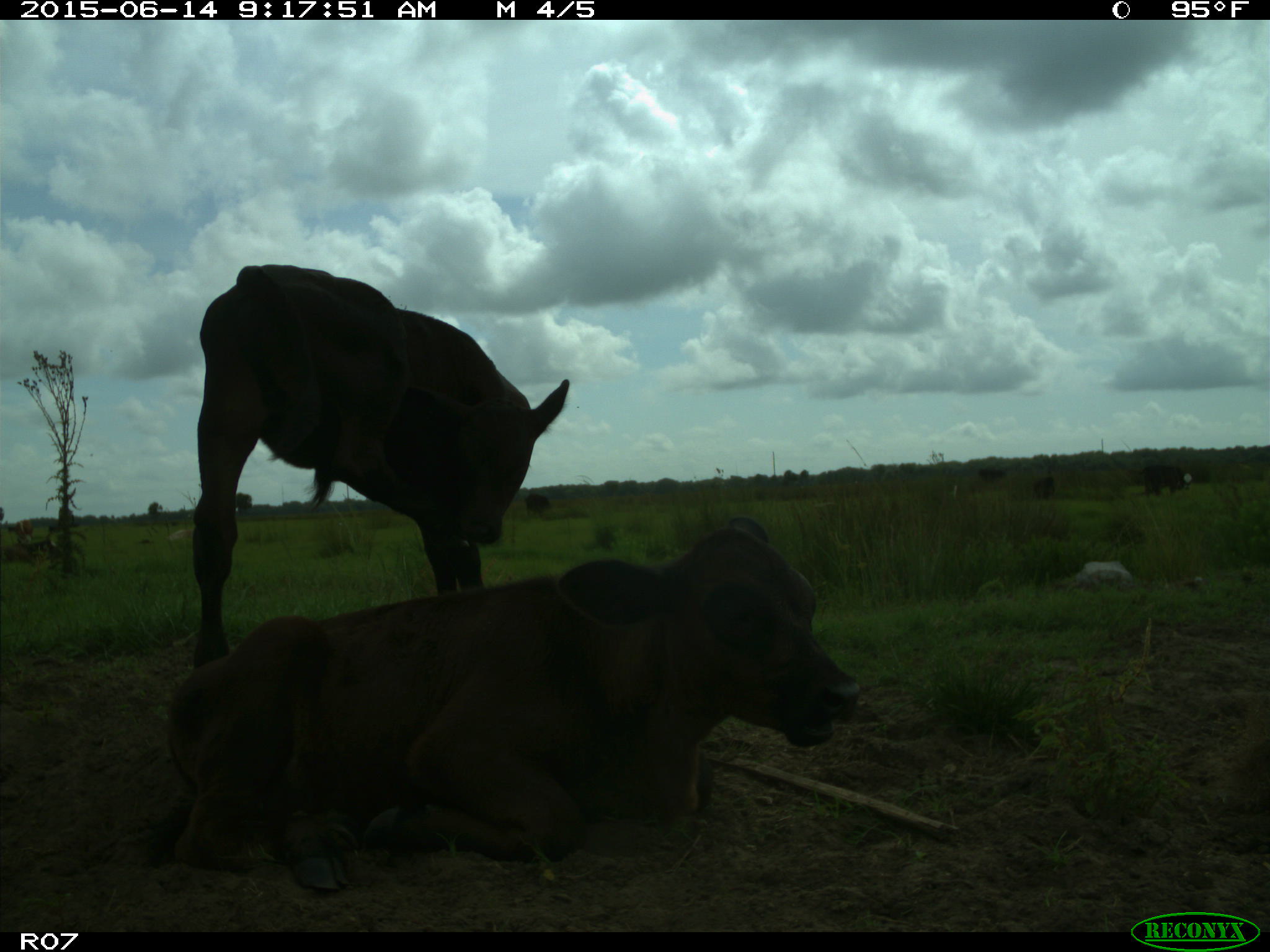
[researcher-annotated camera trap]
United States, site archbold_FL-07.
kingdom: Animalia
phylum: Chordata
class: Mammalia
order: Artiodactyla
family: Bovidae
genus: Bos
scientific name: Bos taurus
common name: domestic cow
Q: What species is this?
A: Bos taurus (domestic cow).